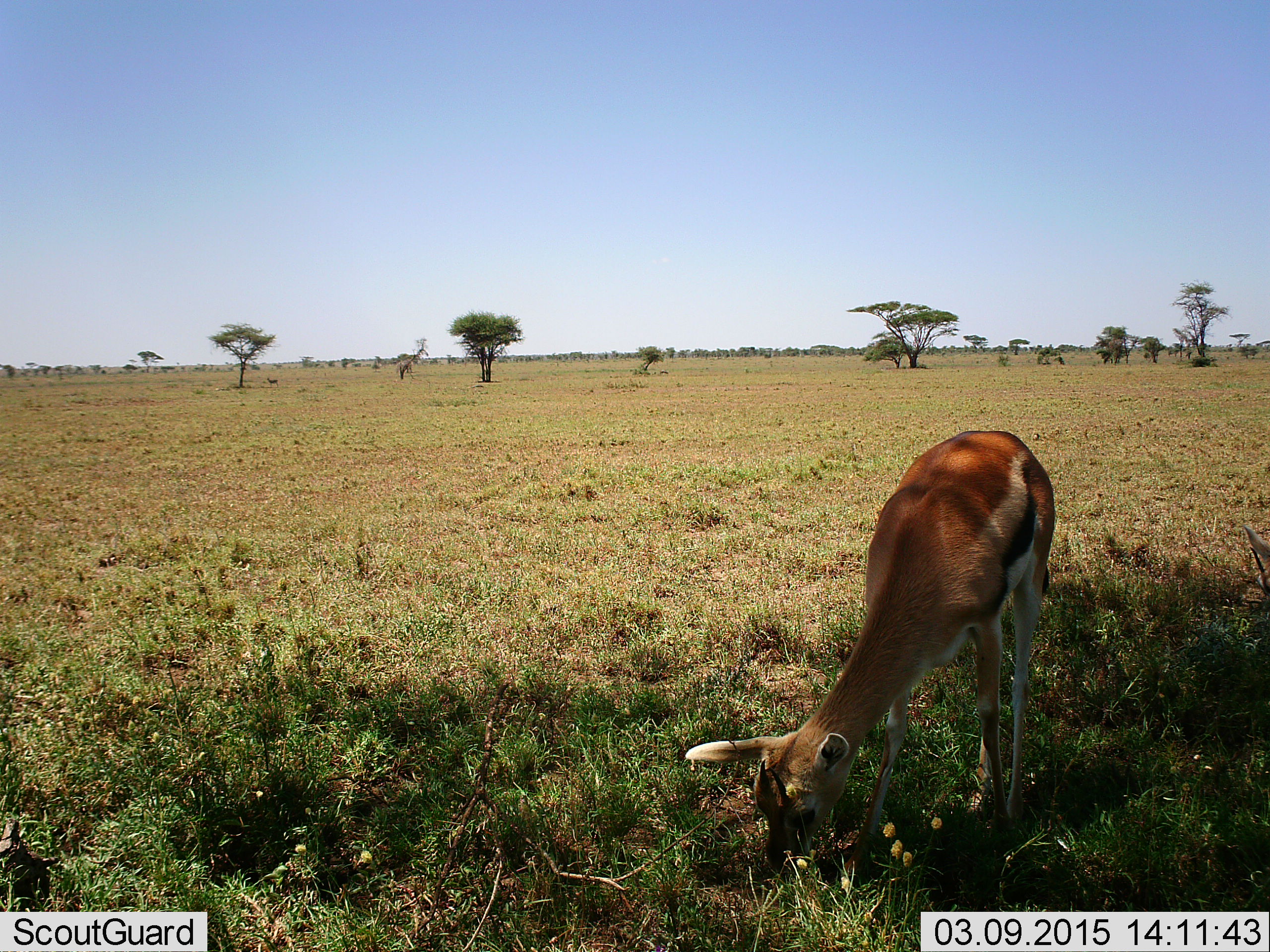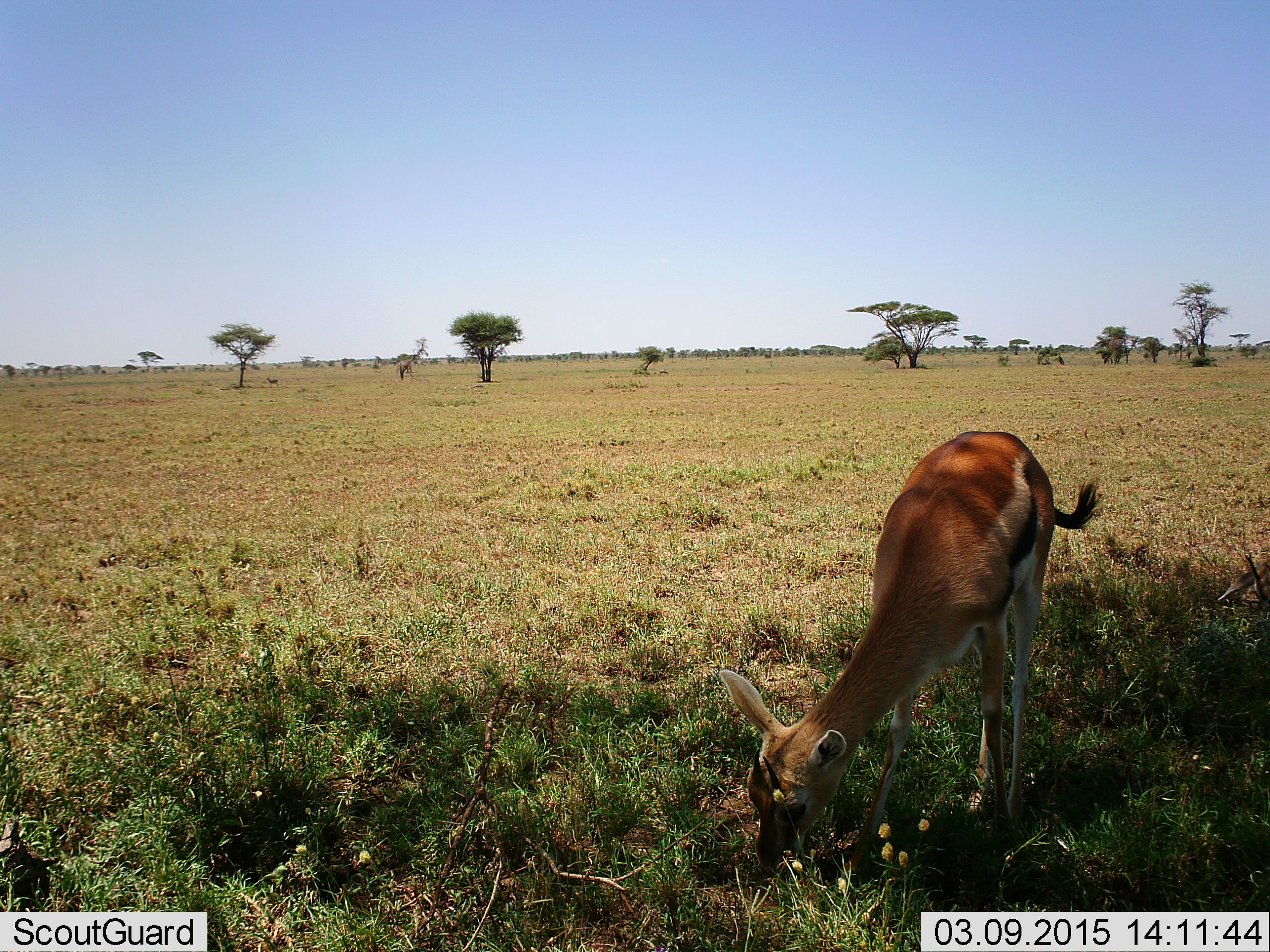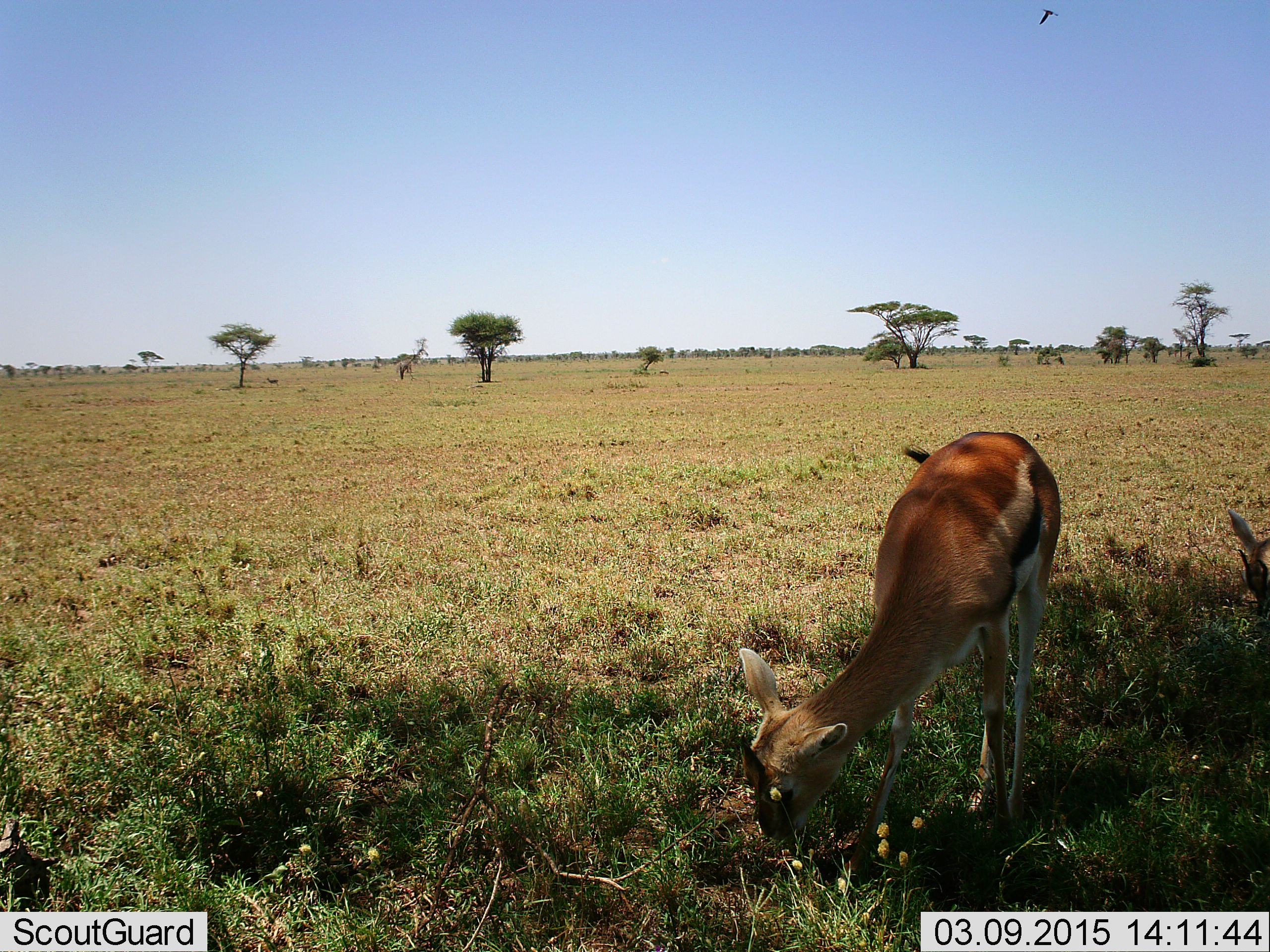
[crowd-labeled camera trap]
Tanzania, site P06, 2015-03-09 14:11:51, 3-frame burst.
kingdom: Animalia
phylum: Chordata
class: Mammalia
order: Artiodactyla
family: Bovidae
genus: Eudorcas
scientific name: Eudorcas thomsonii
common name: thomson's gazelle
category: gazellethomsons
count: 2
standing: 50%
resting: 0%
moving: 0%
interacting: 0%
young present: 10%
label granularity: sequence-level